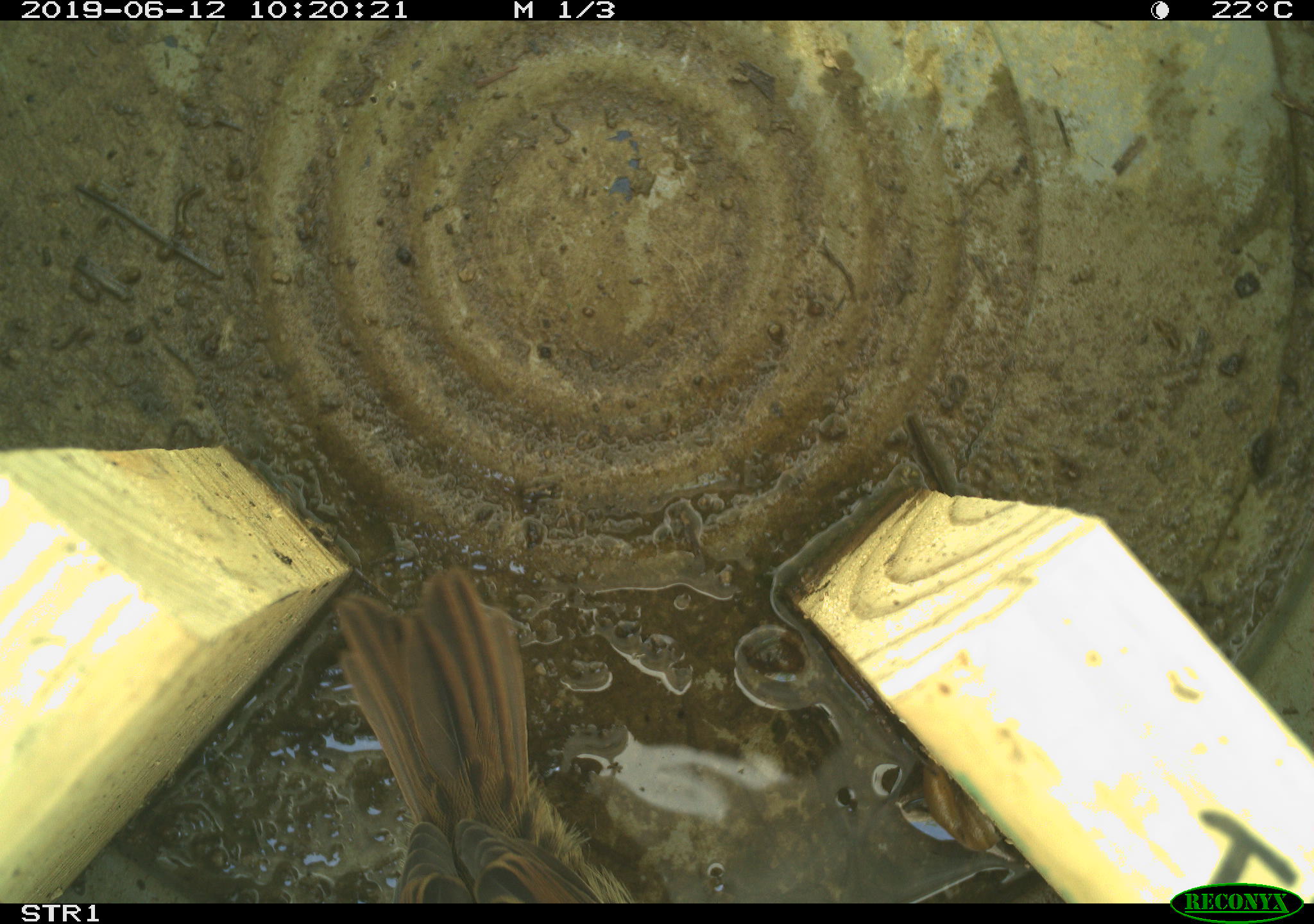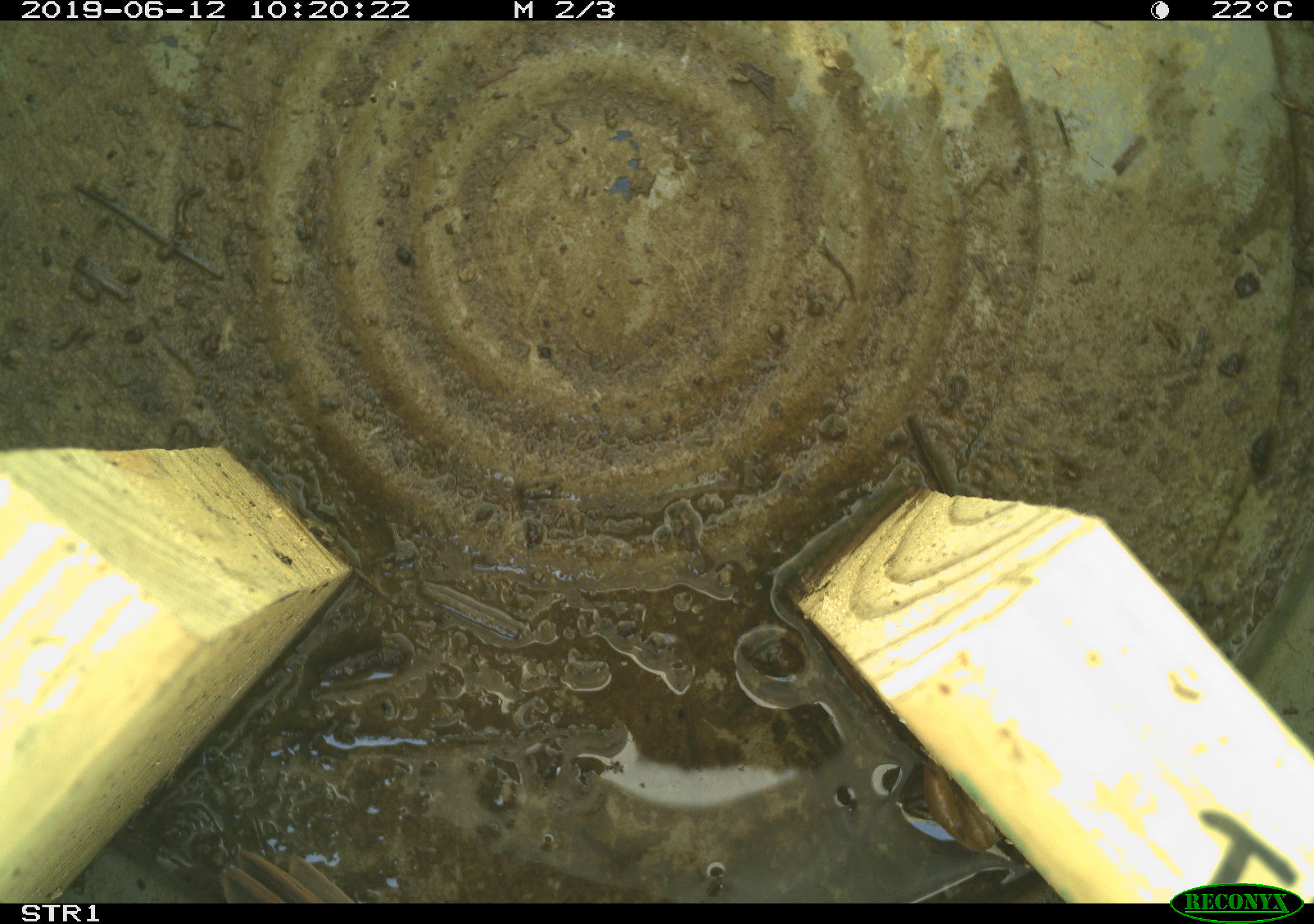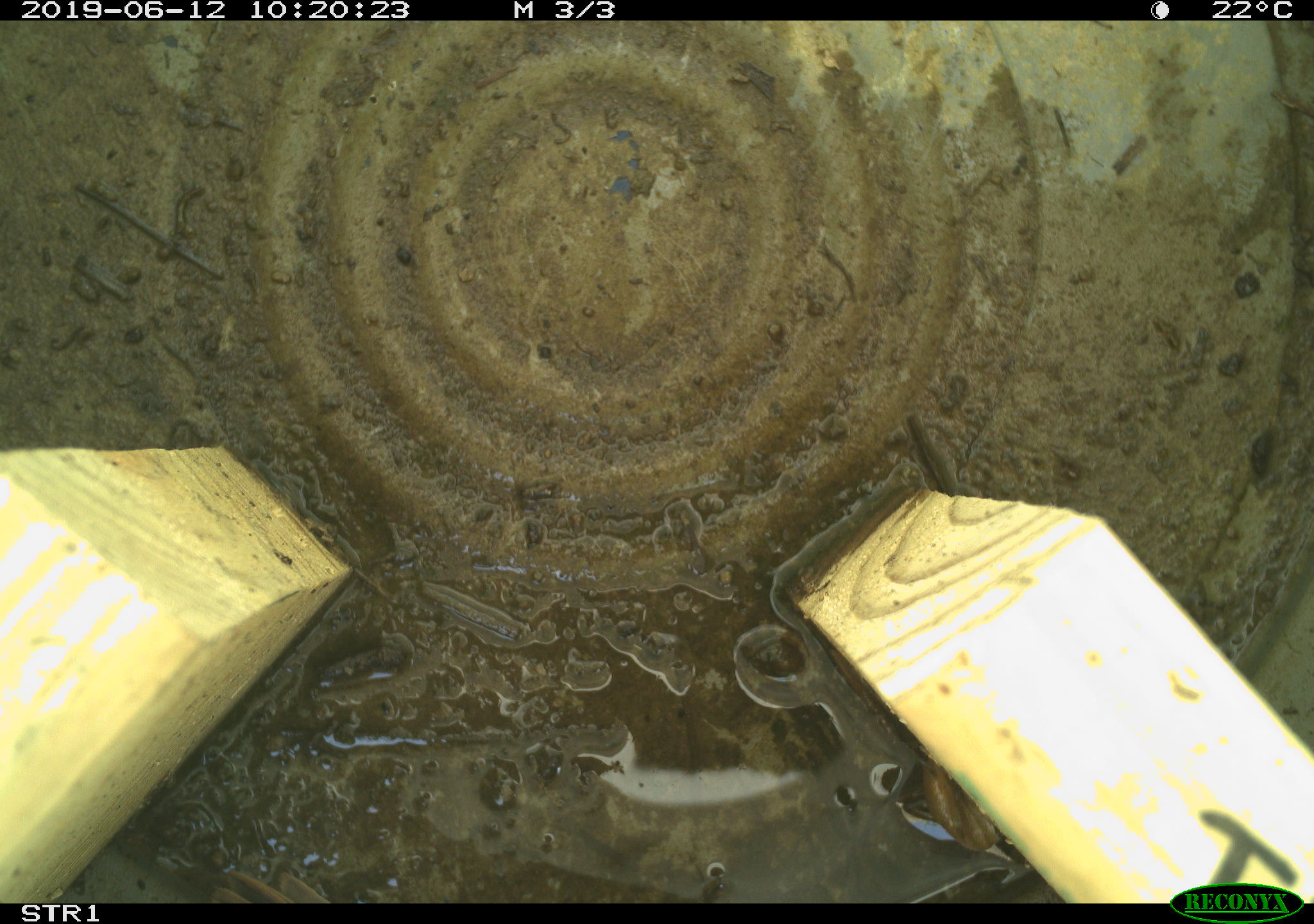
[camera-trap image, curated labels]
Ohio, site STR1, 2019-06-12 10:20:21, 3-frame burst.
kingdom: Animalia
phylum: Chordata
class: Aves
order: Passeriformes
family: Passerellidae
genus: Melospiza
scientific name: Melospiza melodia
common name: song sparrow